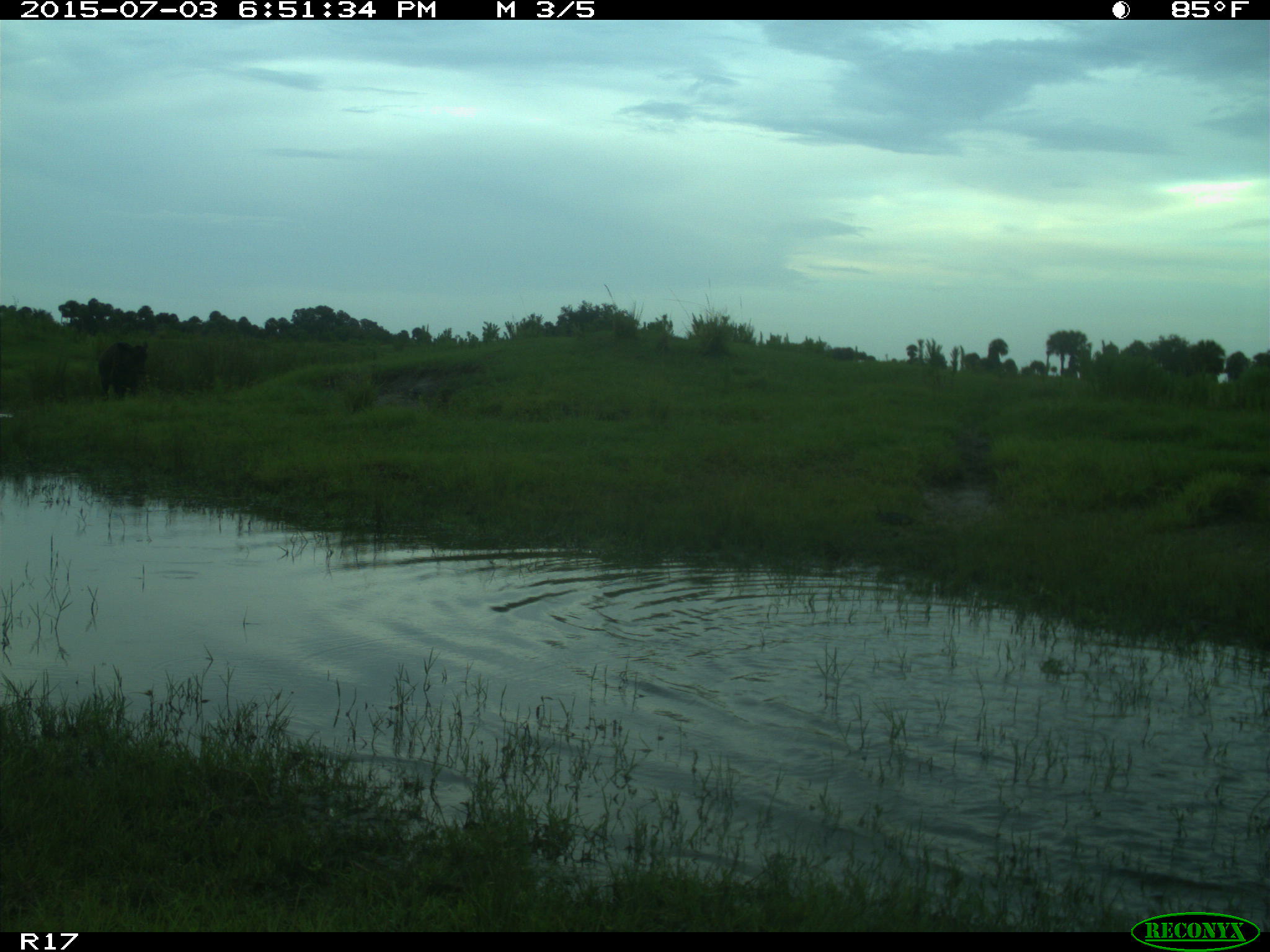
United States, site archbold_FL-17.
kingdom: Animalia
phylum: Chordata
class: Mammalia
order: Artiodactyla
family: Bovidae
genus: Bos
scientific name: Bos taurus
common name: domestic cow